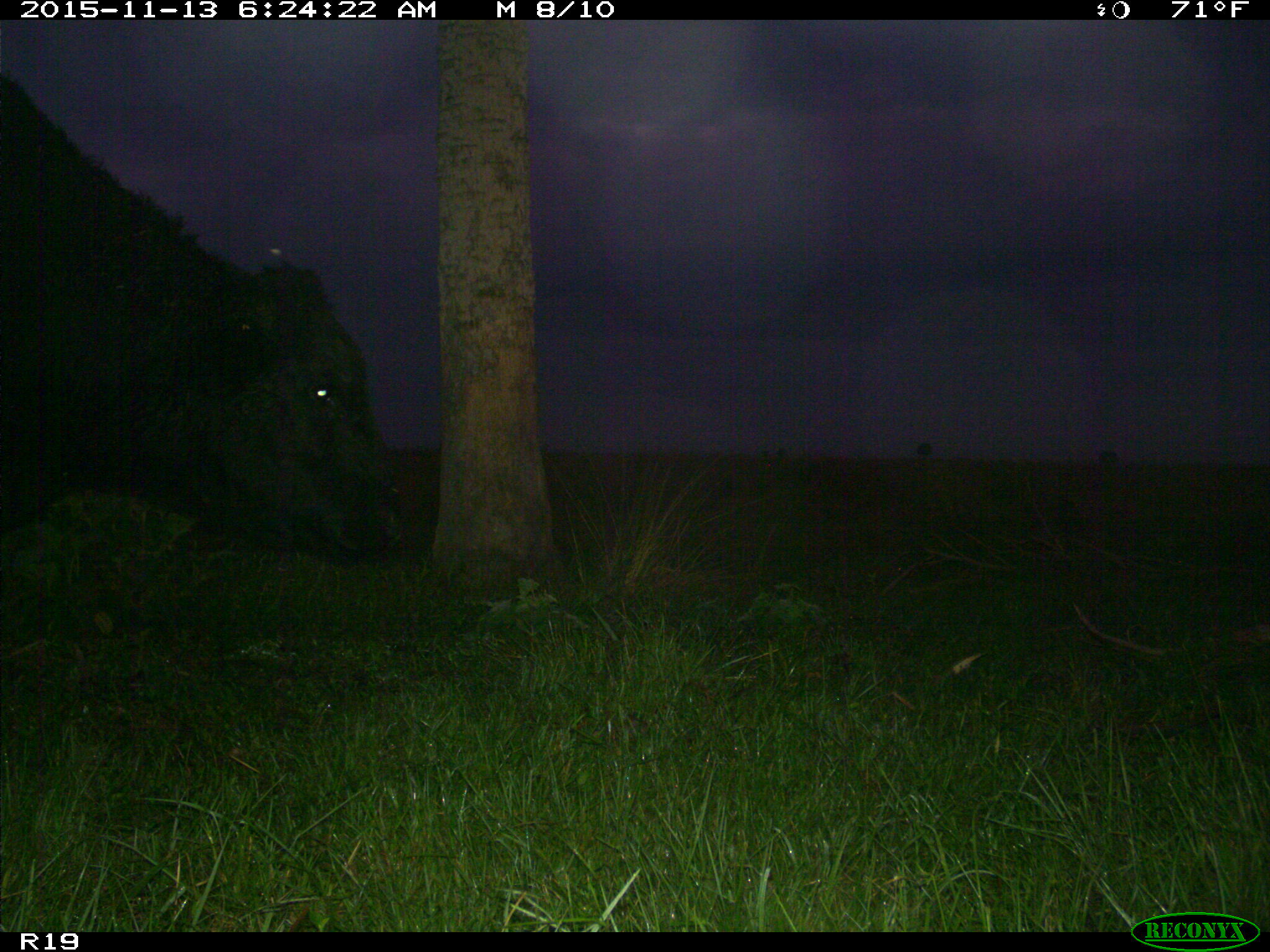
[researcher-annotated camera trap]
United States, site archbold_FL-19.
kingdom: Animalia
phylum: Chordata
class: Mammalia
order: Artiodactyla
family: Bovidae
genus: Bos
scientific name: Bos taurus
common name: domestic cow